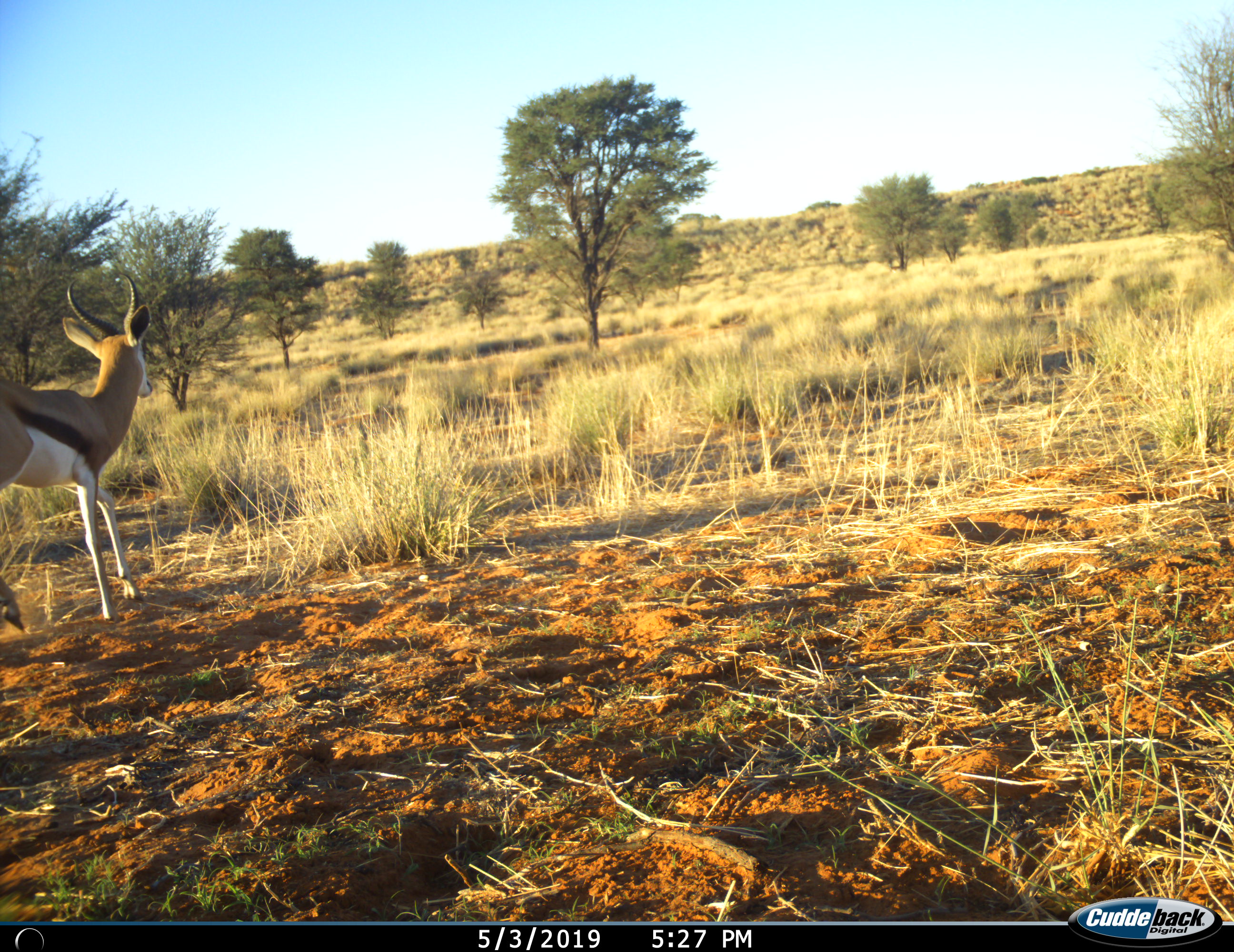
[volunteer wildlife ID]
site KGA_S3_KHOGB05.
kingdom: Animalia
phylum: Chordata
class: Mammalia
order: Artiodactyla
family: Bovidae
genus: Antidorcas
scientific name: Antidorcas marsupialis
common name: springbok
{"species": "springbok (Antidorcas marsupialis)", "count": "1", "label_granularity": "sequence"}